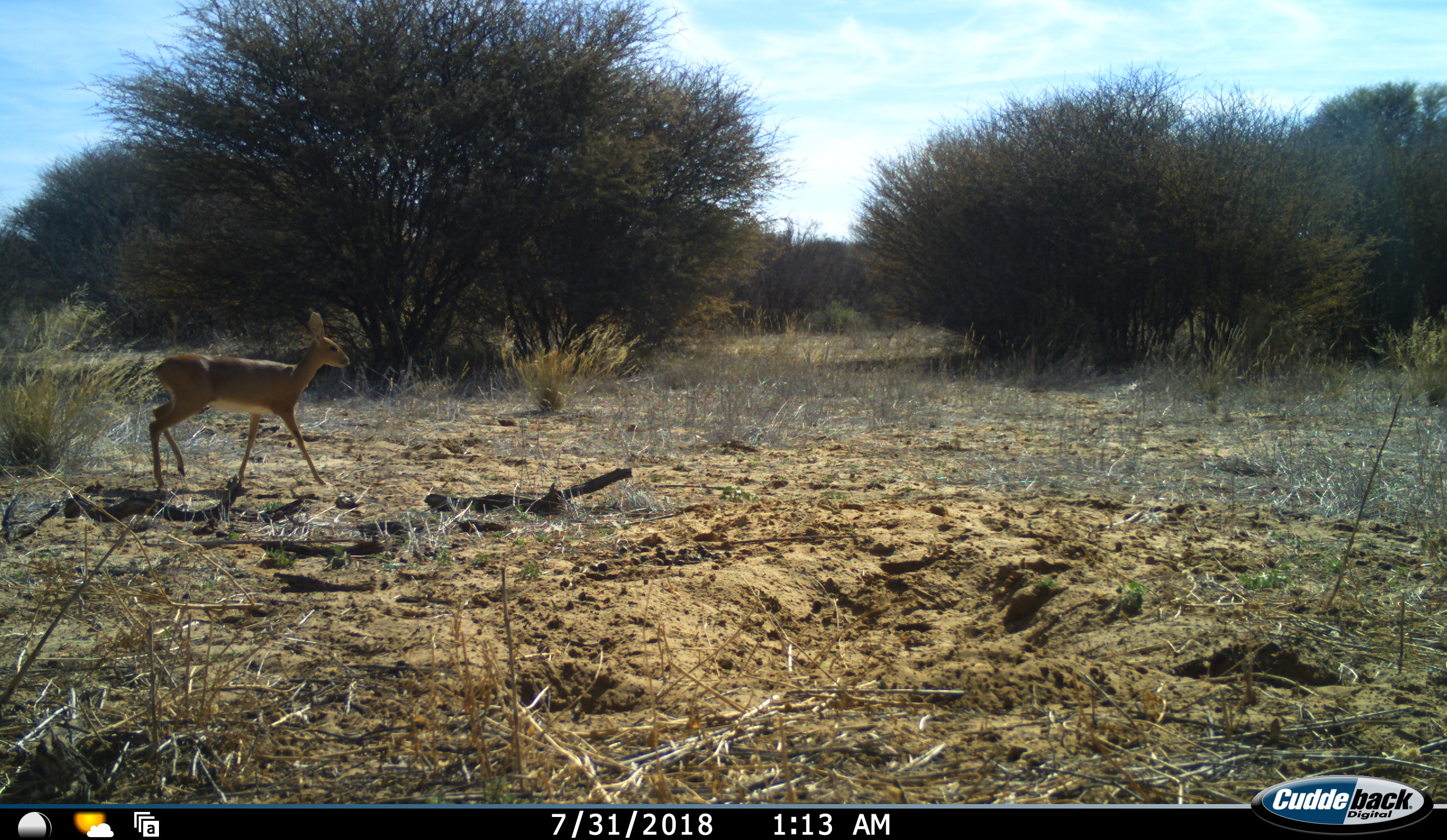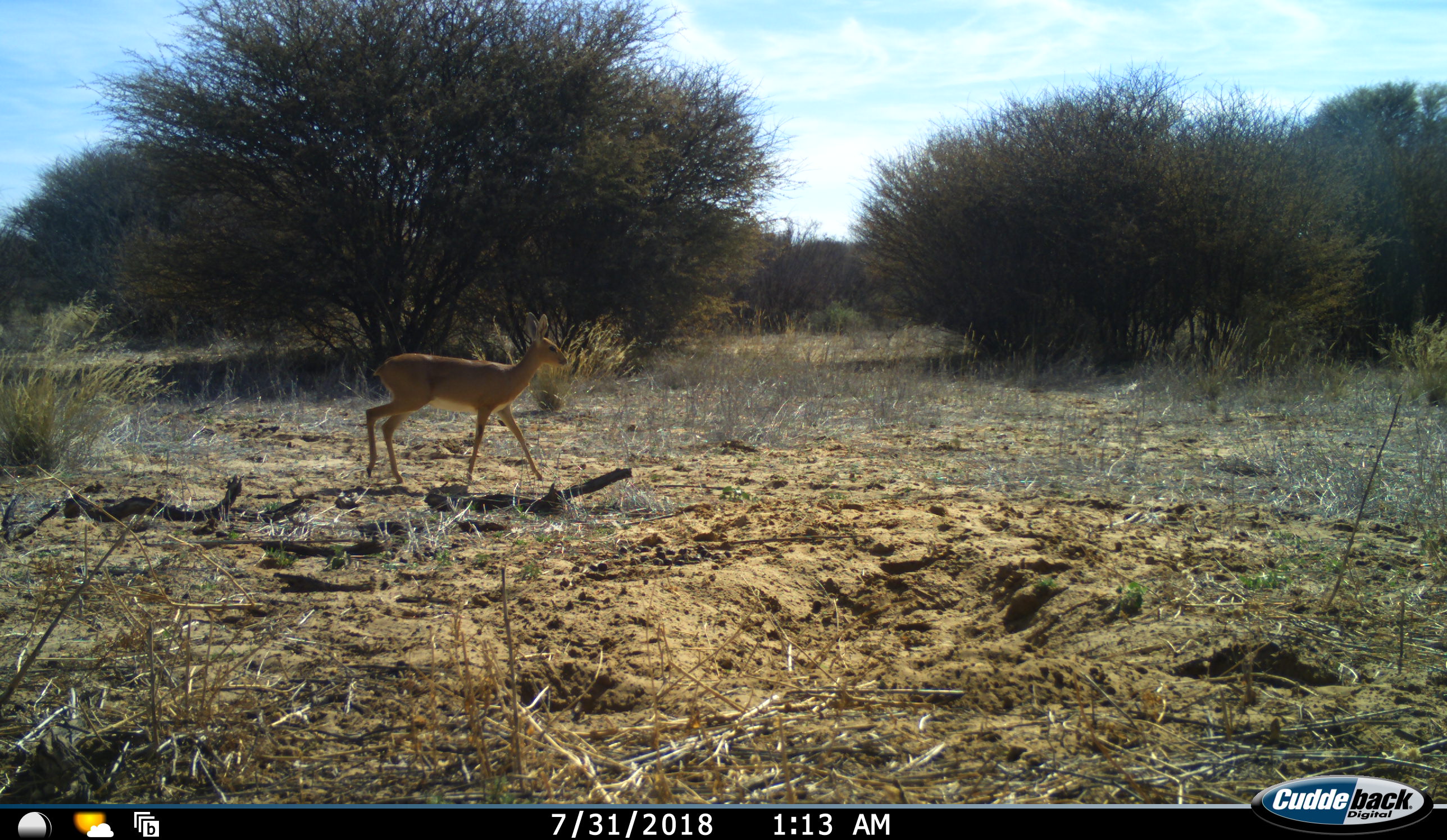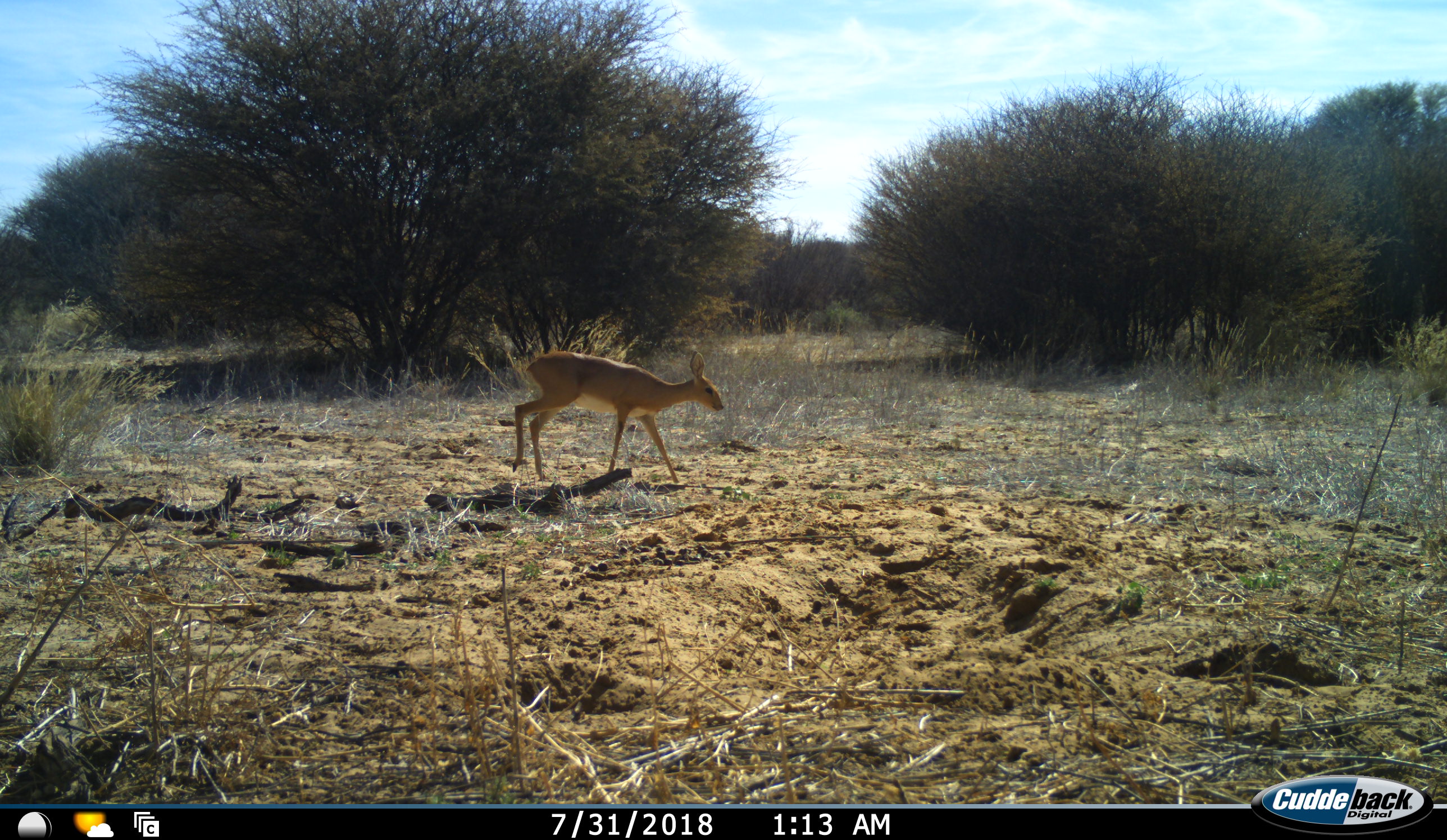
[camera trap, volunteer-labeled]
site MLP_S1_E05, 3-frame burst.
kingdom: Animalia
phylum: Chordata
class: Mammalia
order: Artiodactyla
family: Bovidae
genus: Raphicerus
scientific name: Raphicerus campestris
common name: steenbok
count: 1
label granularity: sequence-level